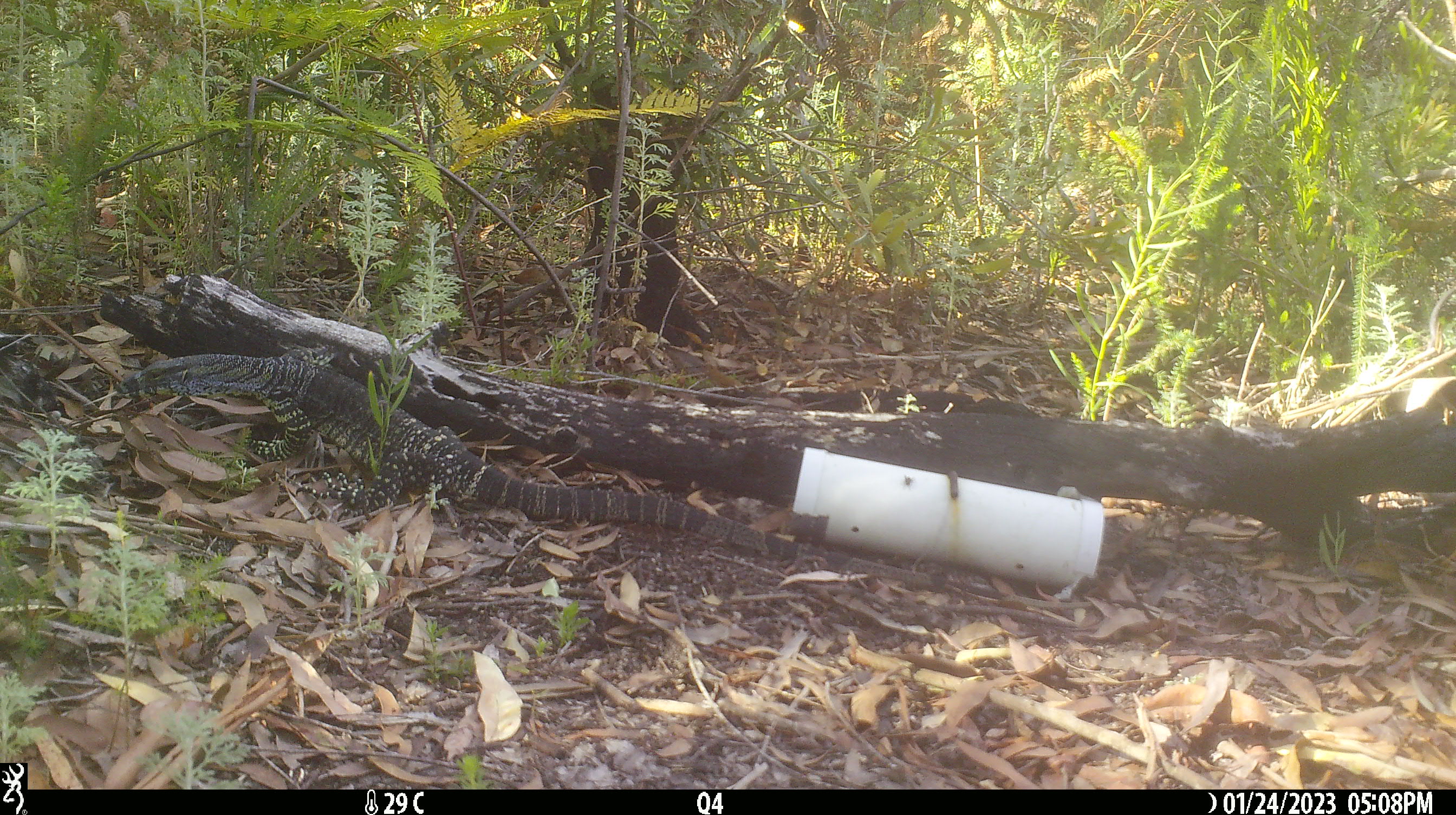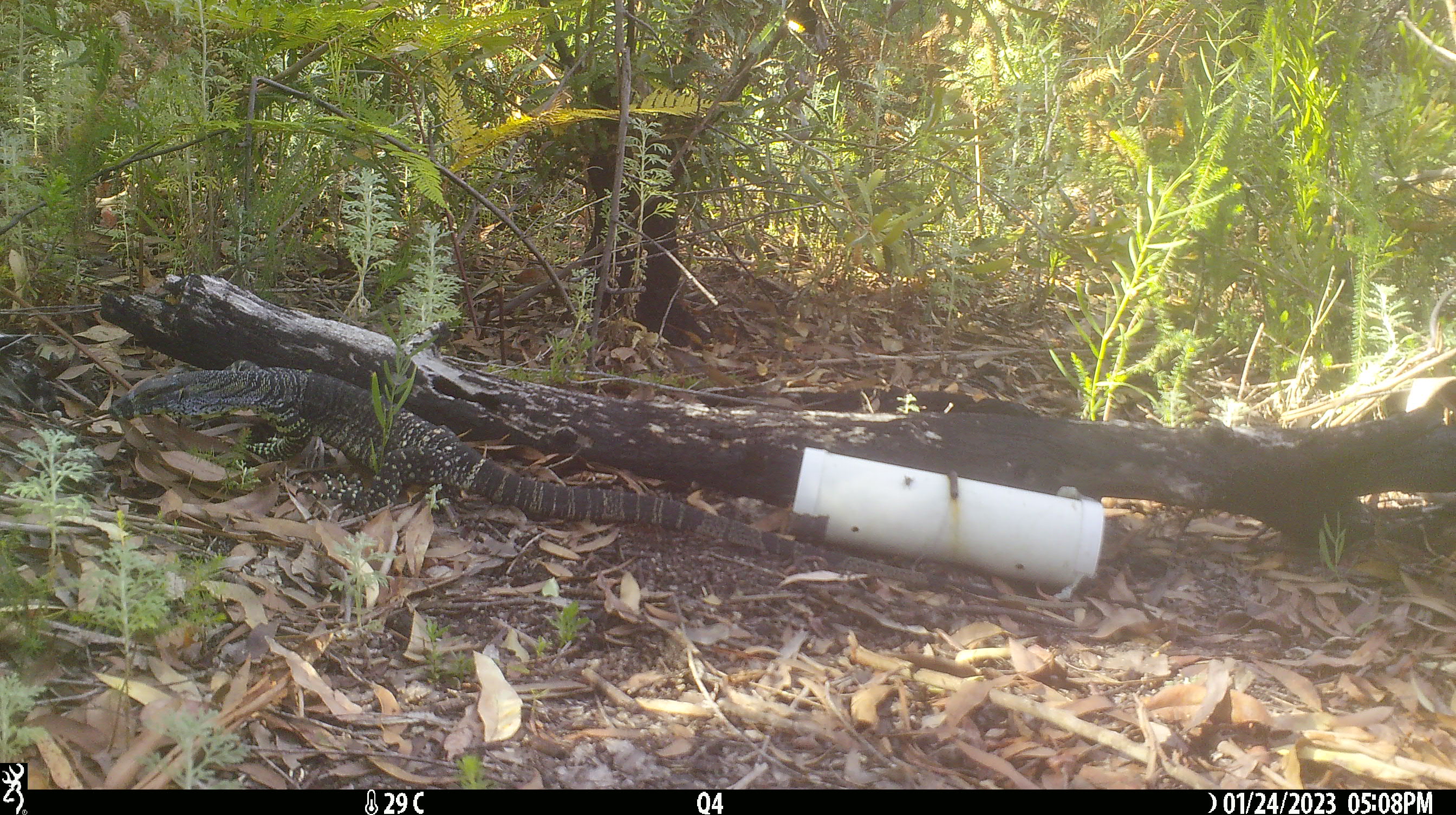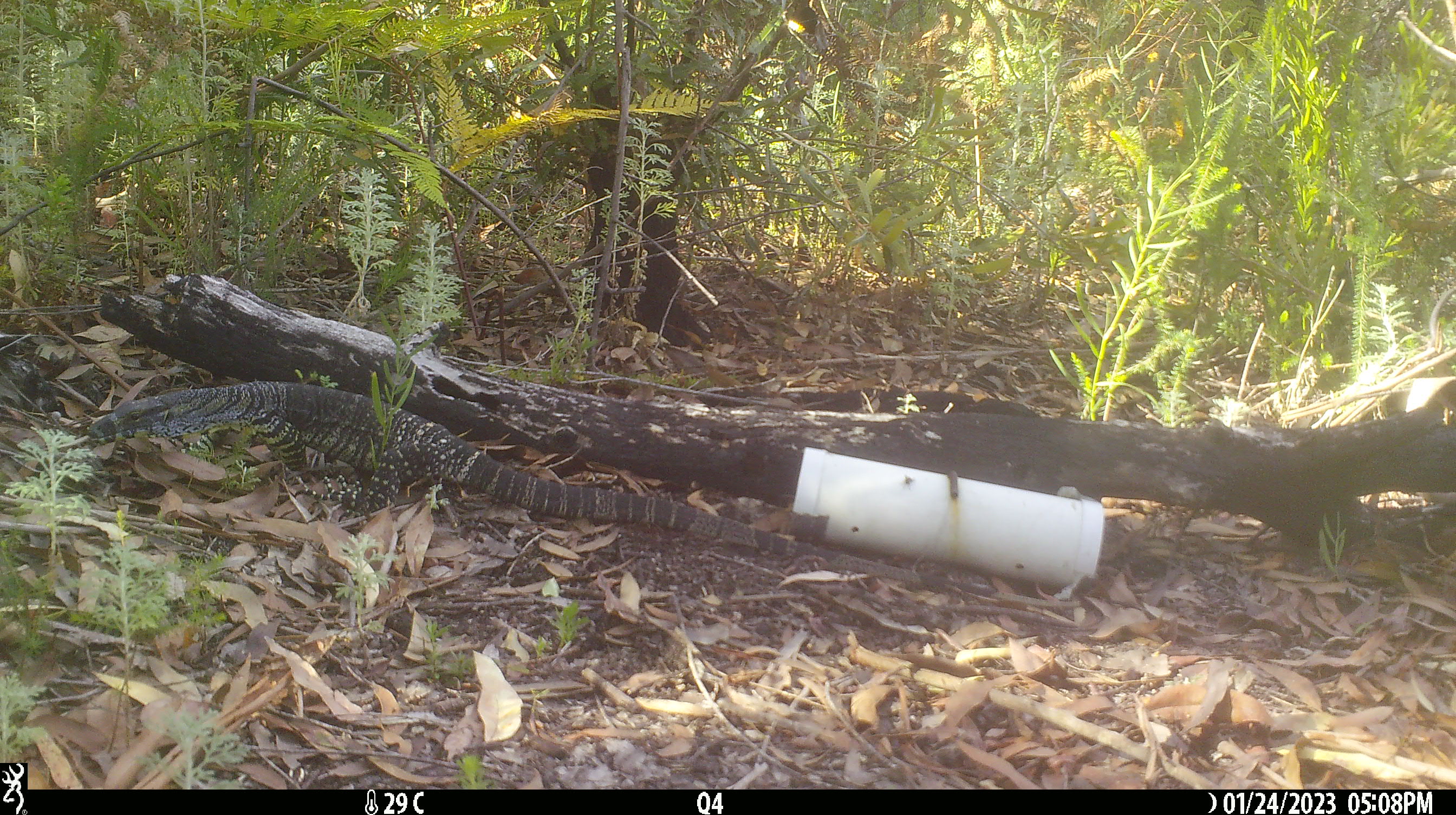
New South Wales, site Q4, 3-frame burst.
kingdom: Animalia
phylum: Chordata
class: Reptilia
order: Squamata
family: Varanidae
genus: Varanus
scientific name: Varanus varius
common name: lace monitor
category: goanna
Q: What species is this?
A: Goanna (lace monitor) (Varanus varius).